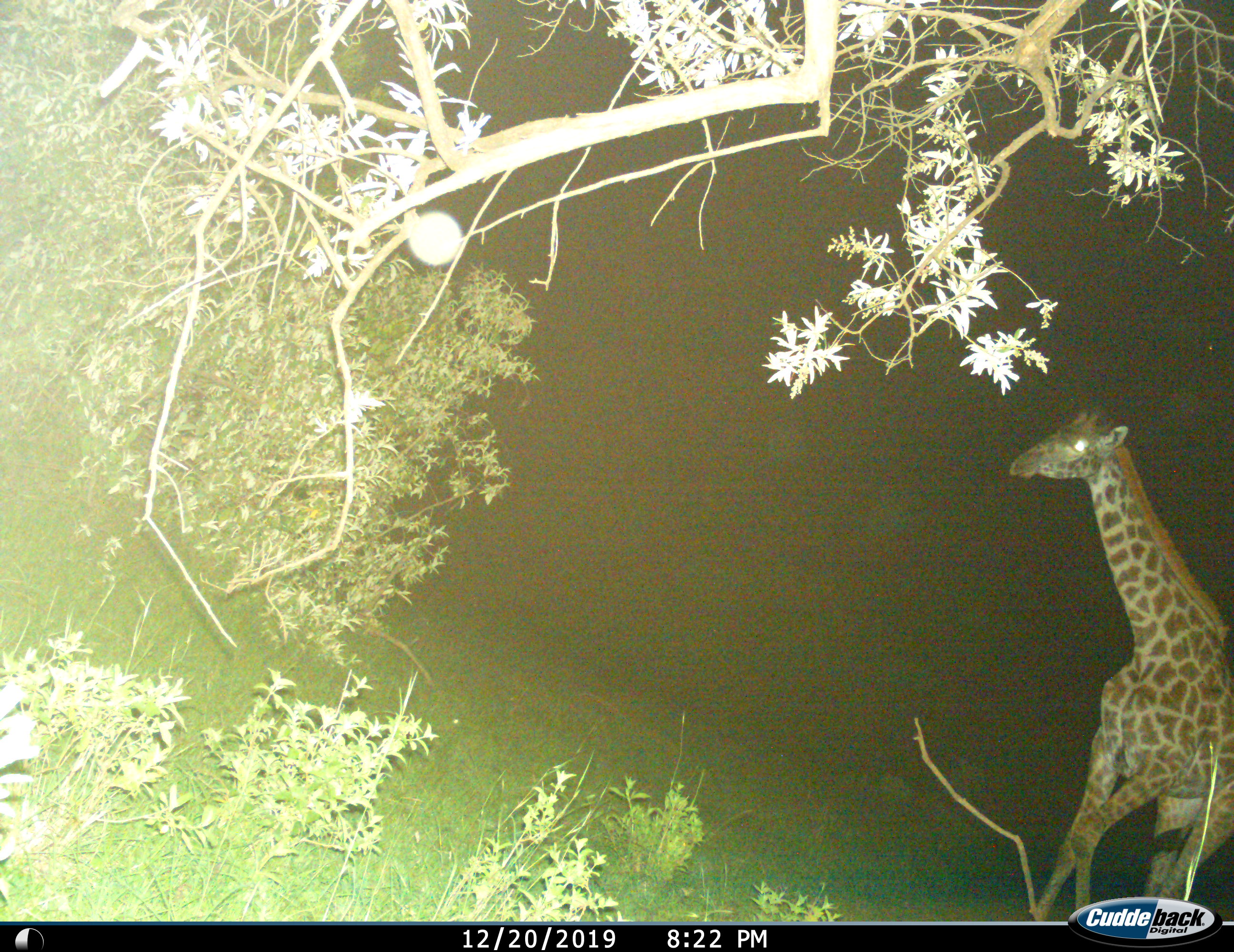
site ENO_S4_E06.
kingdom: Animalia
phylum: Chordata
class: Mammalia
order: Artiodactyla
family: Giraffidae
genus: Giraffa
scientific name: Giraffa camelopardalis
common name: giraffe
Giraffe (Giraffa camelopardalis), count 1. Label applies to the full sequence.